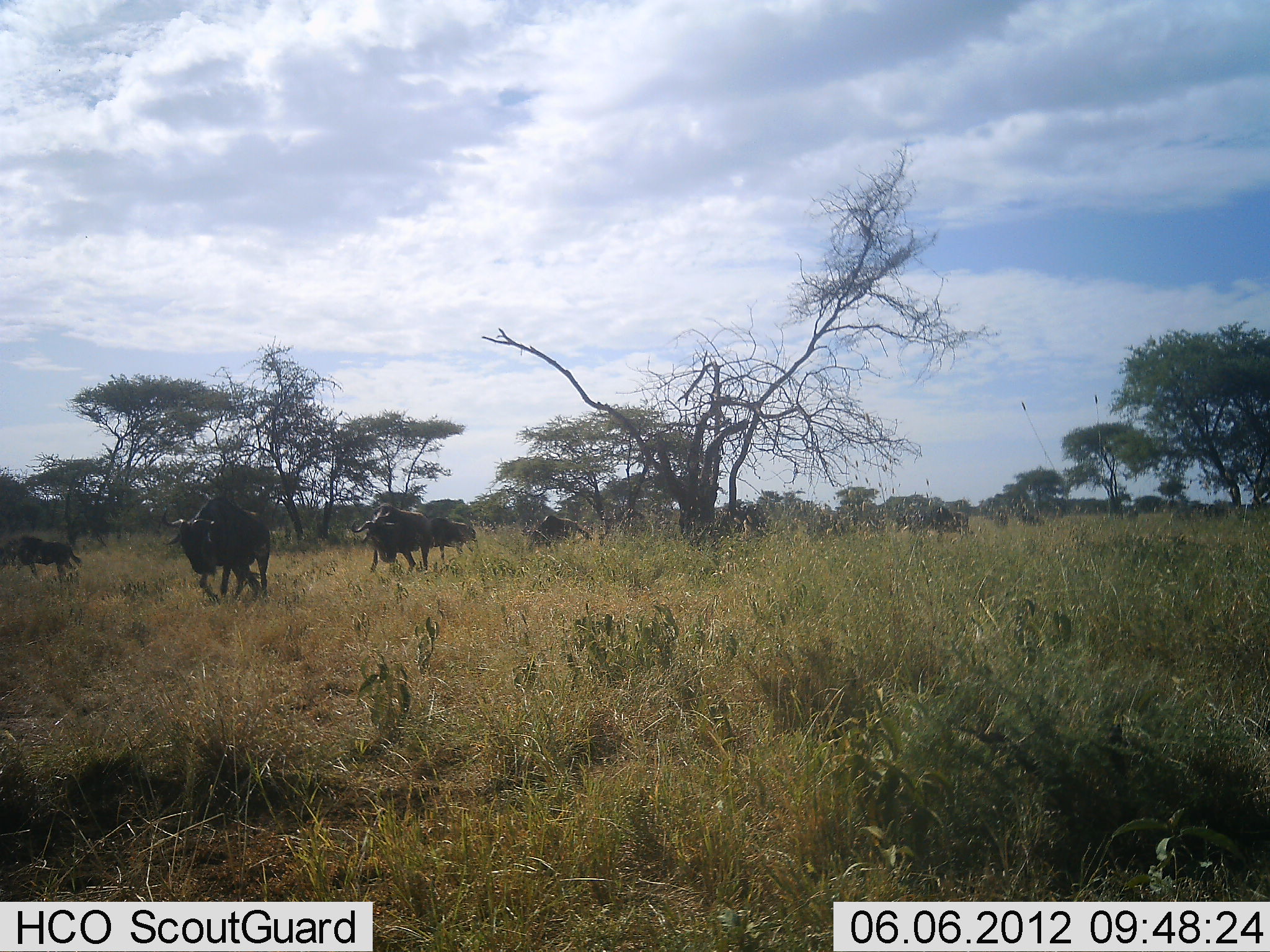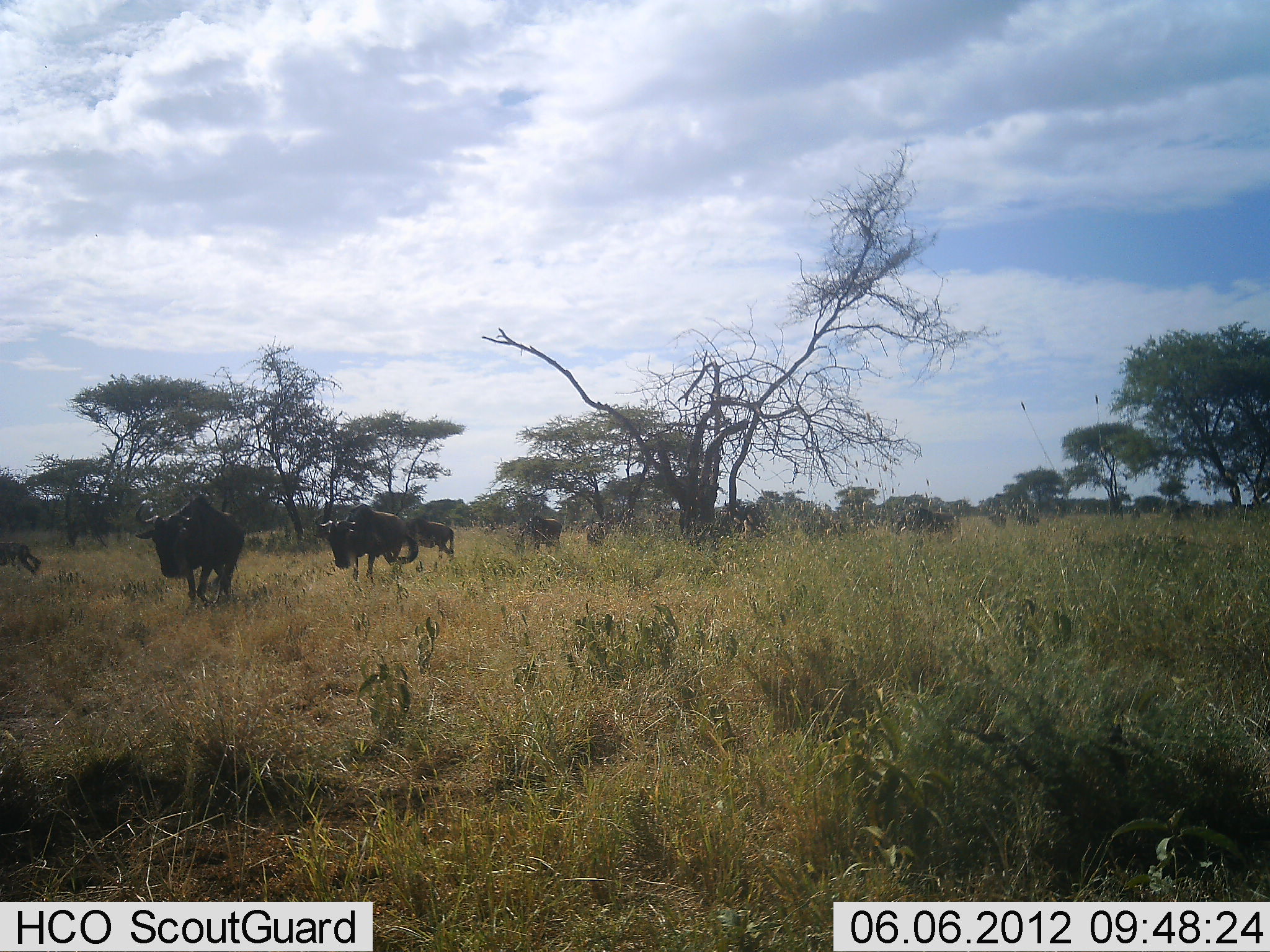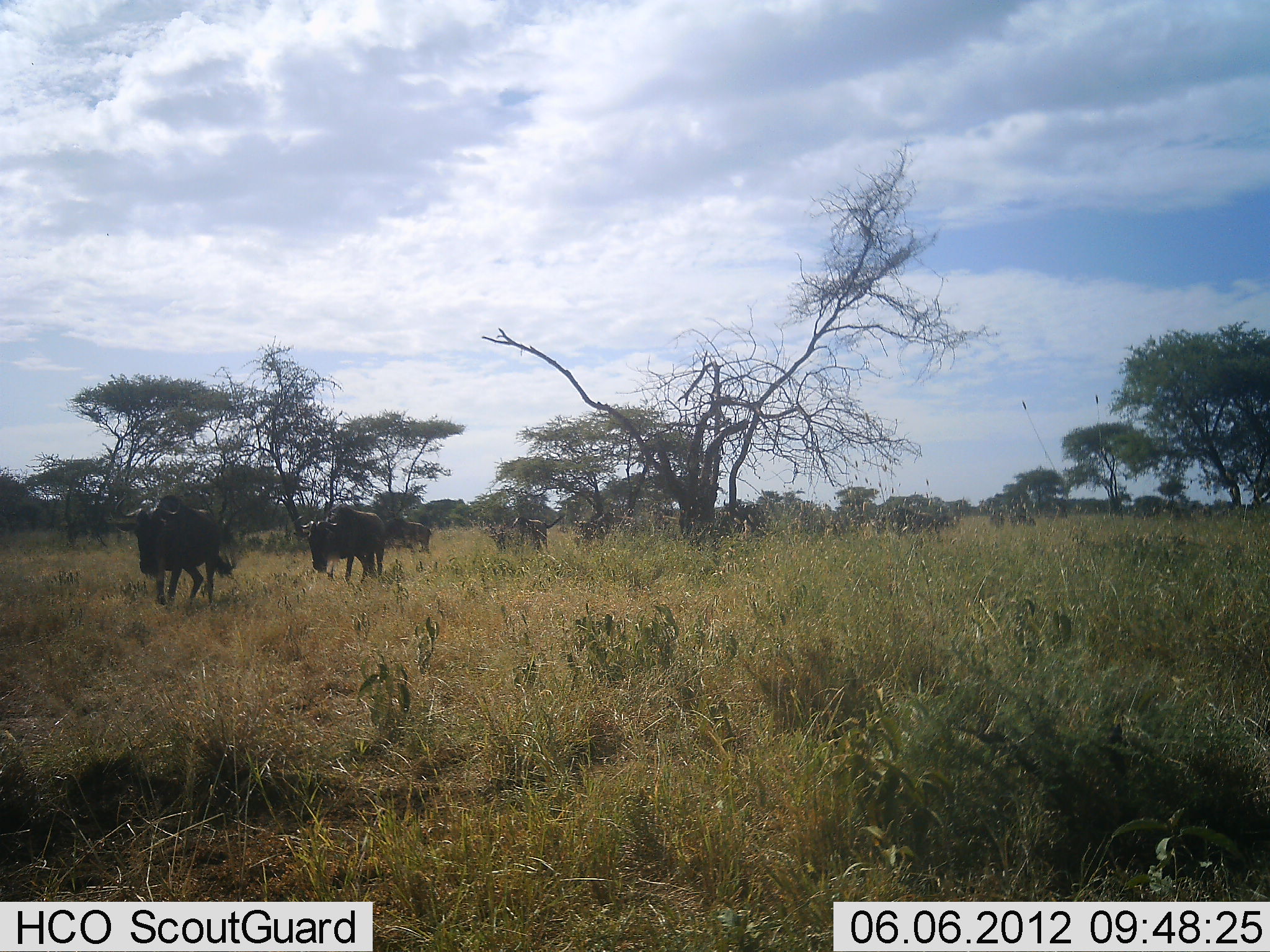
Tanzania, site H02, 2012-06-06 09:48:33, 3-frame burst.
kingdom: Animalia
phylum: Chordata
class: Mammalia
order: Artiodactyla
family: Bovidae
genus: Connochaetes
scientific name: Connochaetes taurinus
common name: blue wildebeest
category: wildebeest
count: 11-50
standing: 10%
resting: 0%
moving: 100%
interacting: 0%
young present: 0%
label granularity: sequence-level